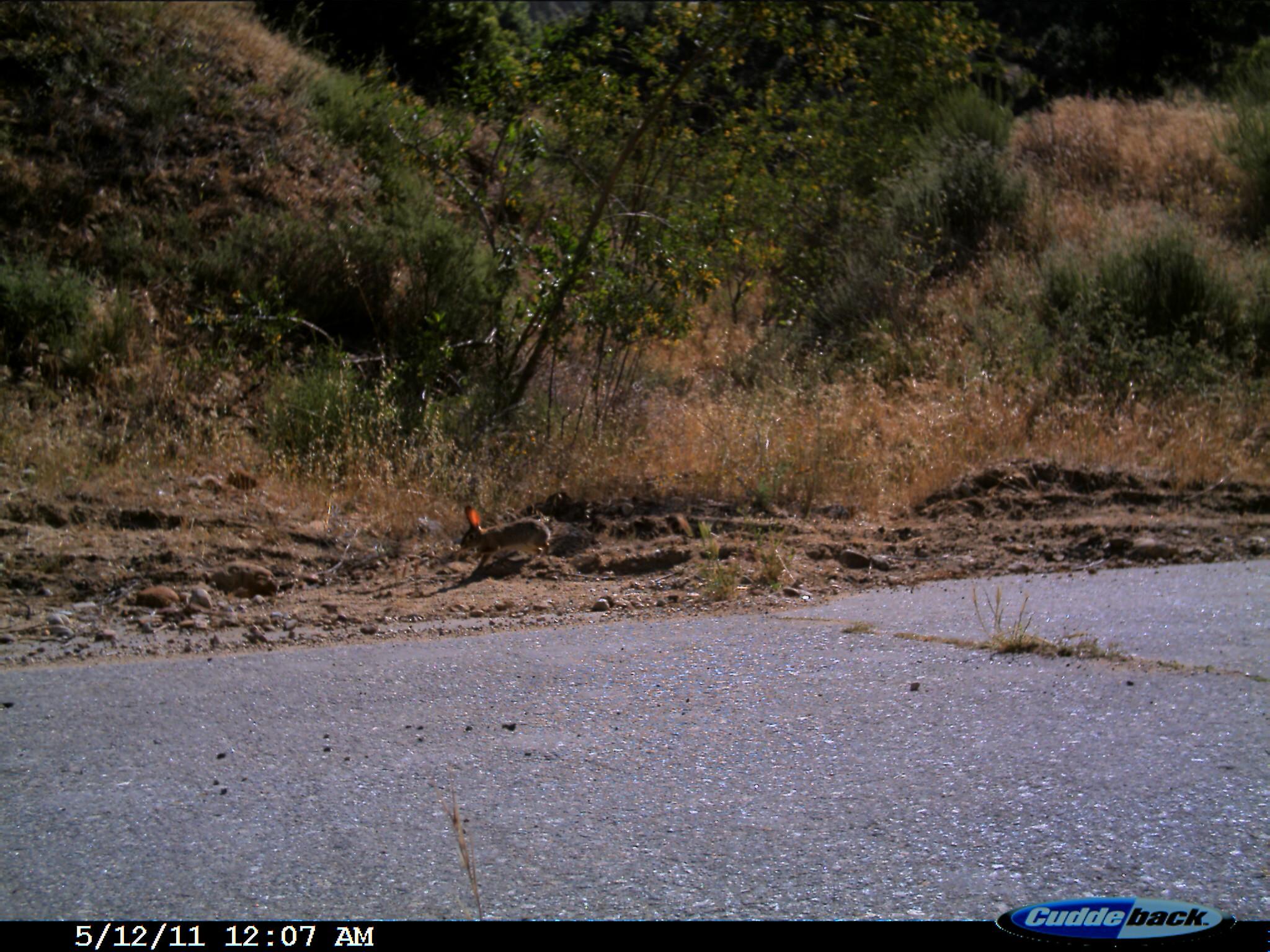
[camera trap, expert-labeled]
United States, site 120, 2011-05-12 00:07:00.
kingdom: Animalia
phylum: Chordata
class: Mammalia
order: Lagomorpha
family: Leporidae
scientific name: Leporidae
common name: rabbits and hares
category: rabbit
Rabbit (rabbits and hares) (Leporidae).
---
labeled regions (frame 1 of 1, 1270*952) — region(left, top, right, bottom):
rabbit: region(452, 500, 557, 592)